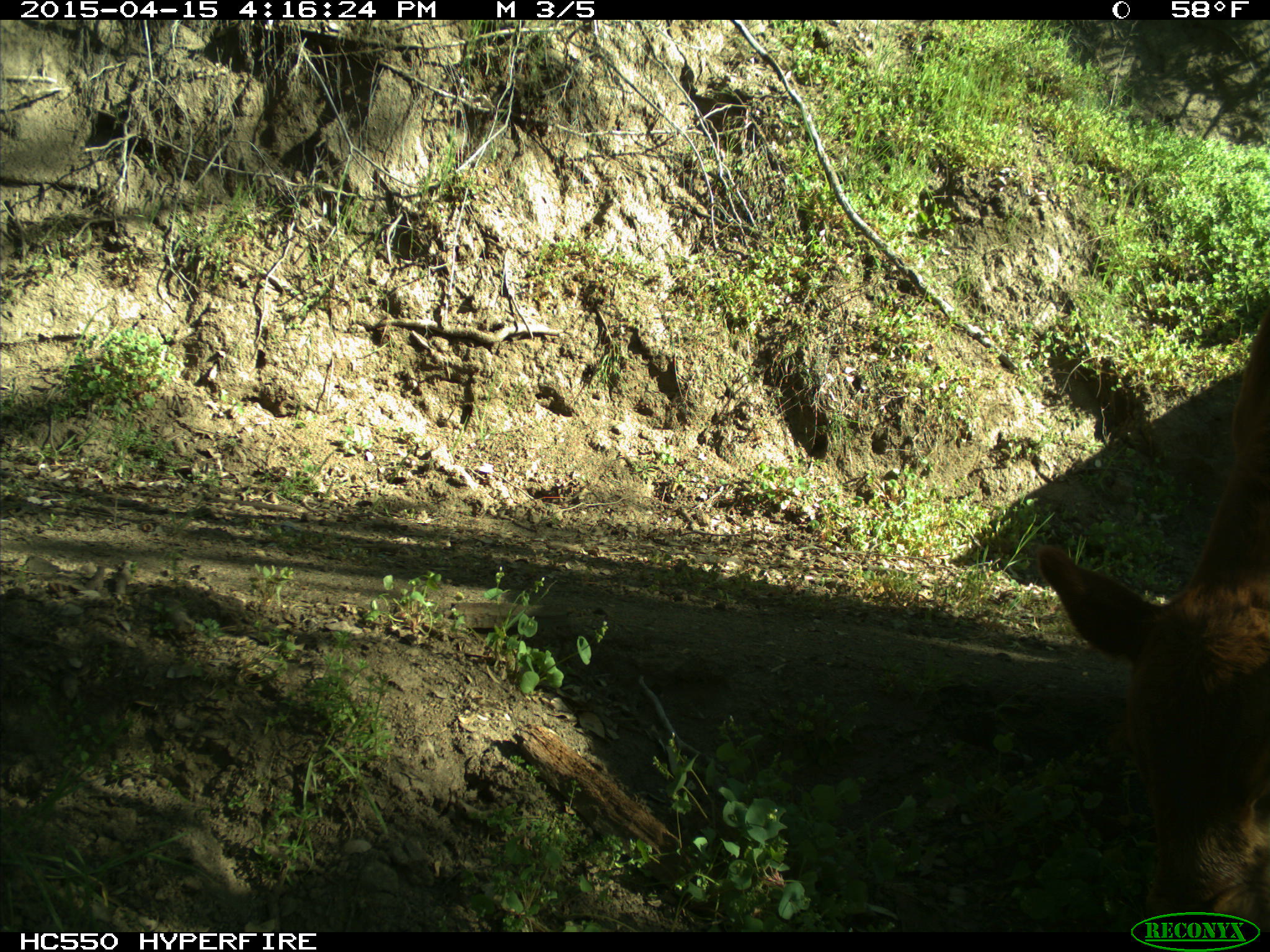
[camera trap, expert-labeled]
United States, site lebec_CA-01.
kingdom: Animalia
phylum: Chordata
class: Mammalia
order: Artiodactyla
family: Bovidae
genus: Bos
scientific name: Bos taurus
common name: domestic cow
Bos taurus (domestic cow).